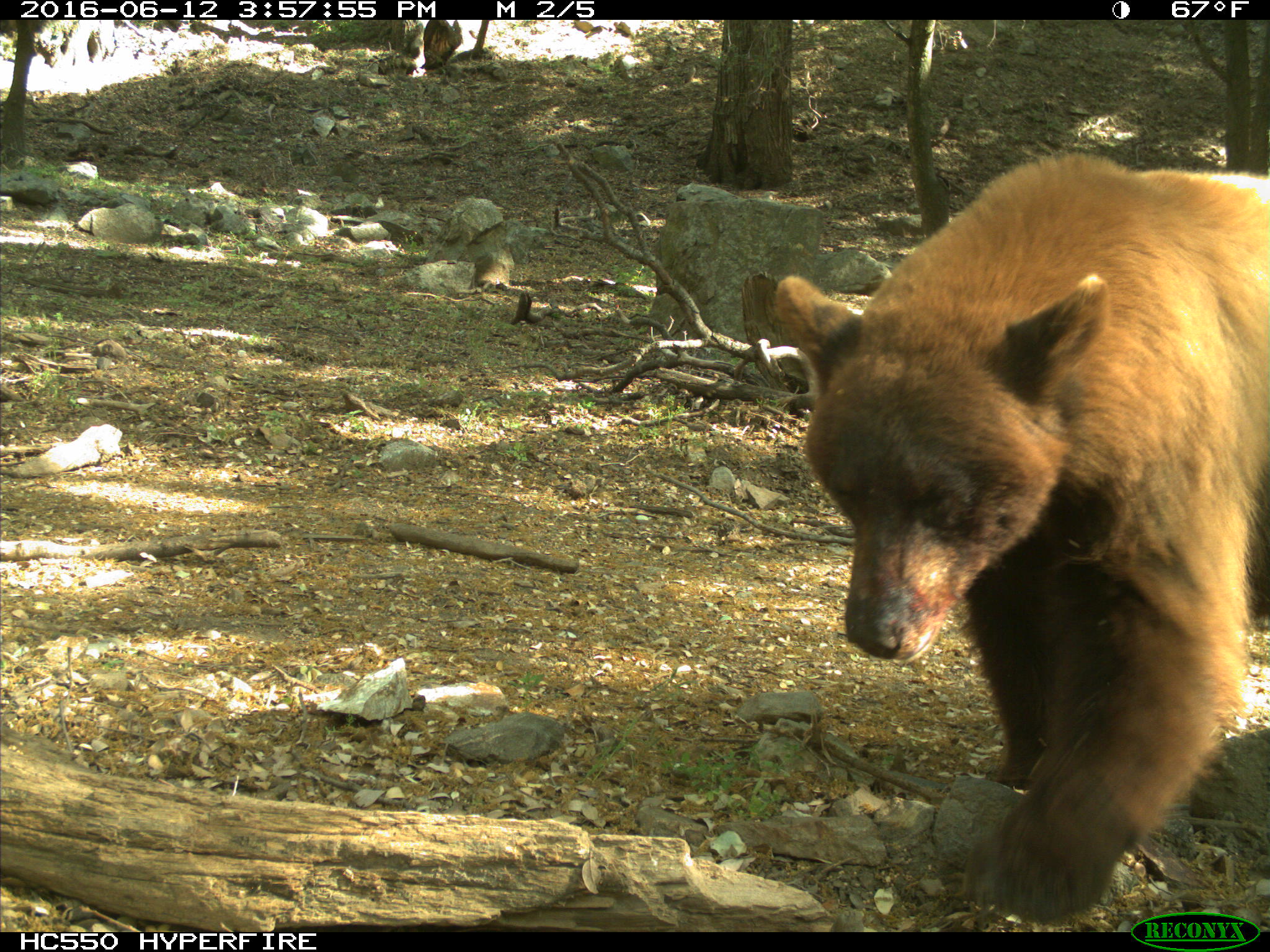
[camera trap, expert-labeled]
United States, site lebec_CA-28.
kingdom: Animalia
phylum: Chordata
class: Mammalia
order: Carnivora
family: Ursidae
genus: Ursus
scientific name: Ursus americanus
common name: american black bear